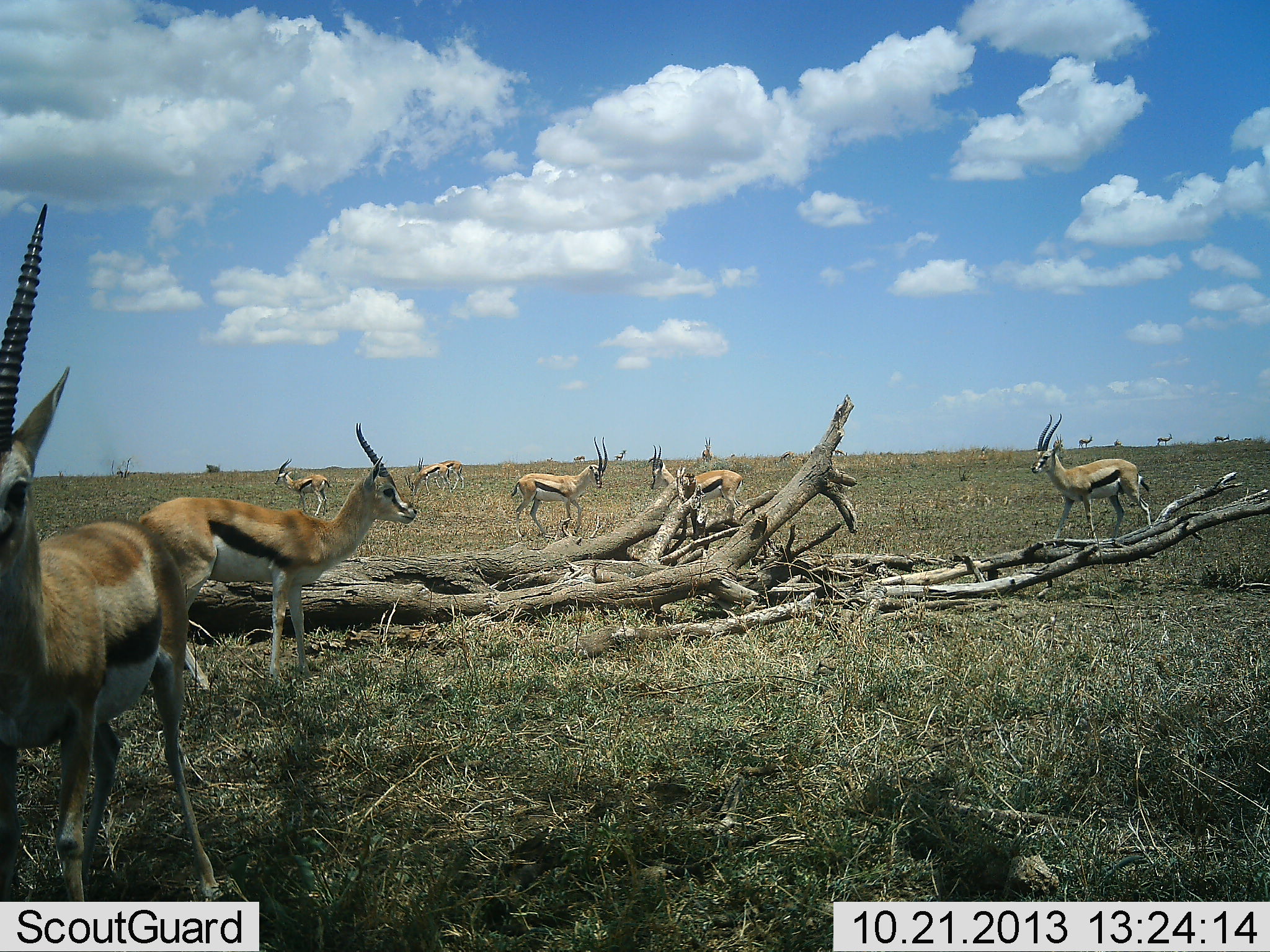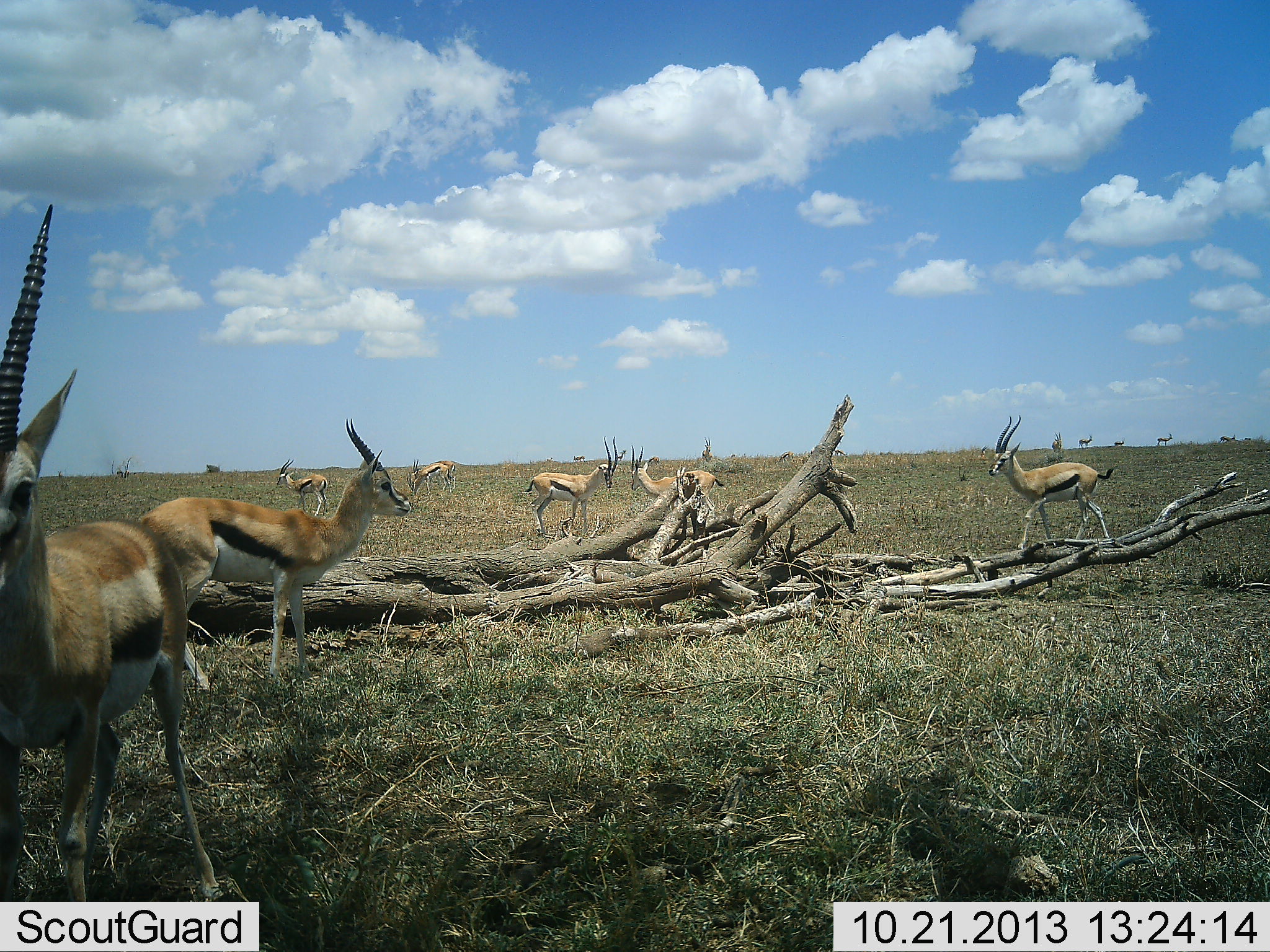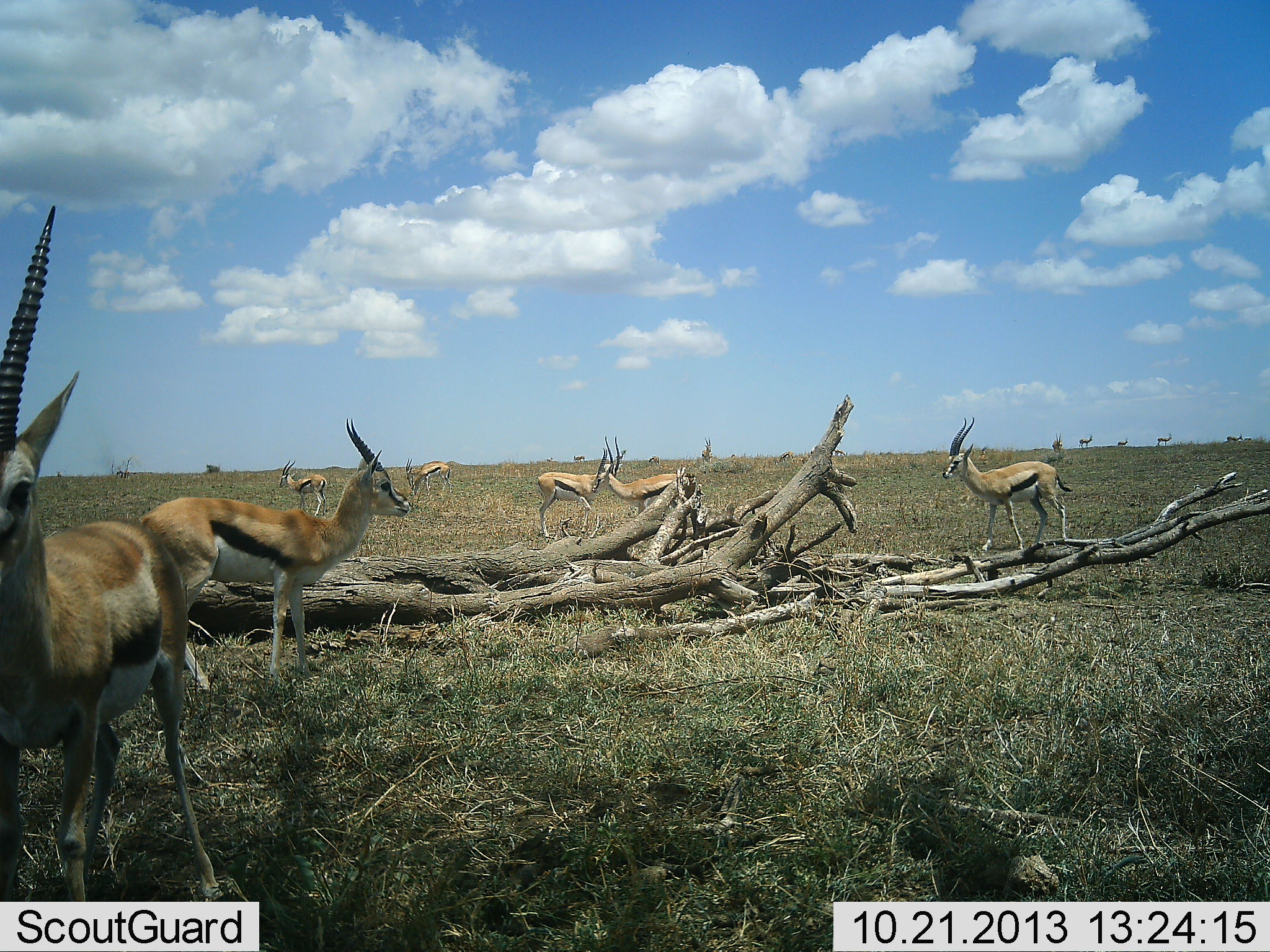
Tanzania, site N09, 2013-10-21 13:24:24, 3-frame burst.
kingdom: Animalia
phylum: Chordata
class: Mammalia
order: Artiodactyla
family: Bovidae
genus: Eudorcas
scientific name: Eudorcas thomsonii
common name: thomson's gazelle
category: gazellethomsons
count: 10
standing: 90%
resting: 10%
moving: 100%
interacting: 10%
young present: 0%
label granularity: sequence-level